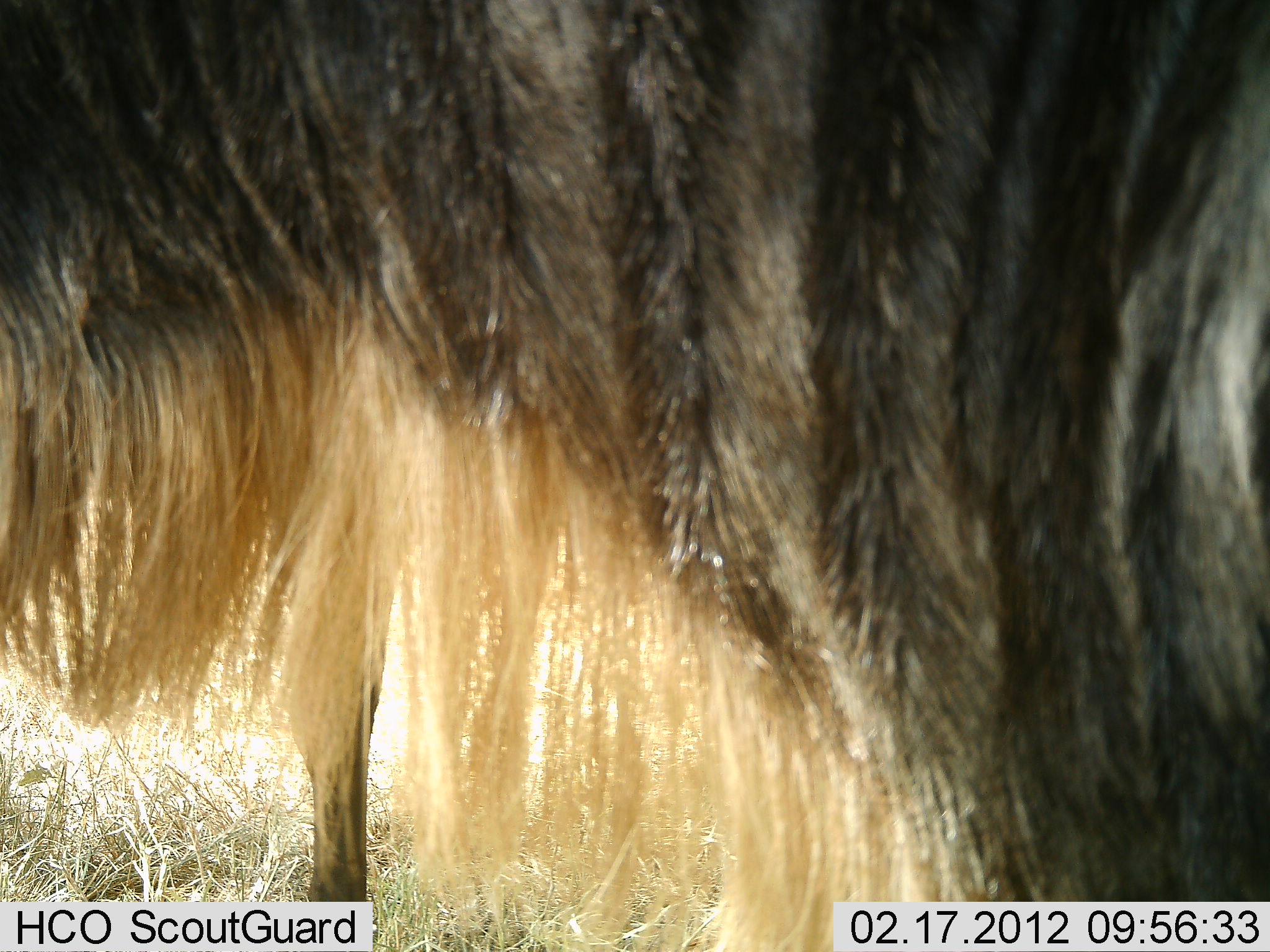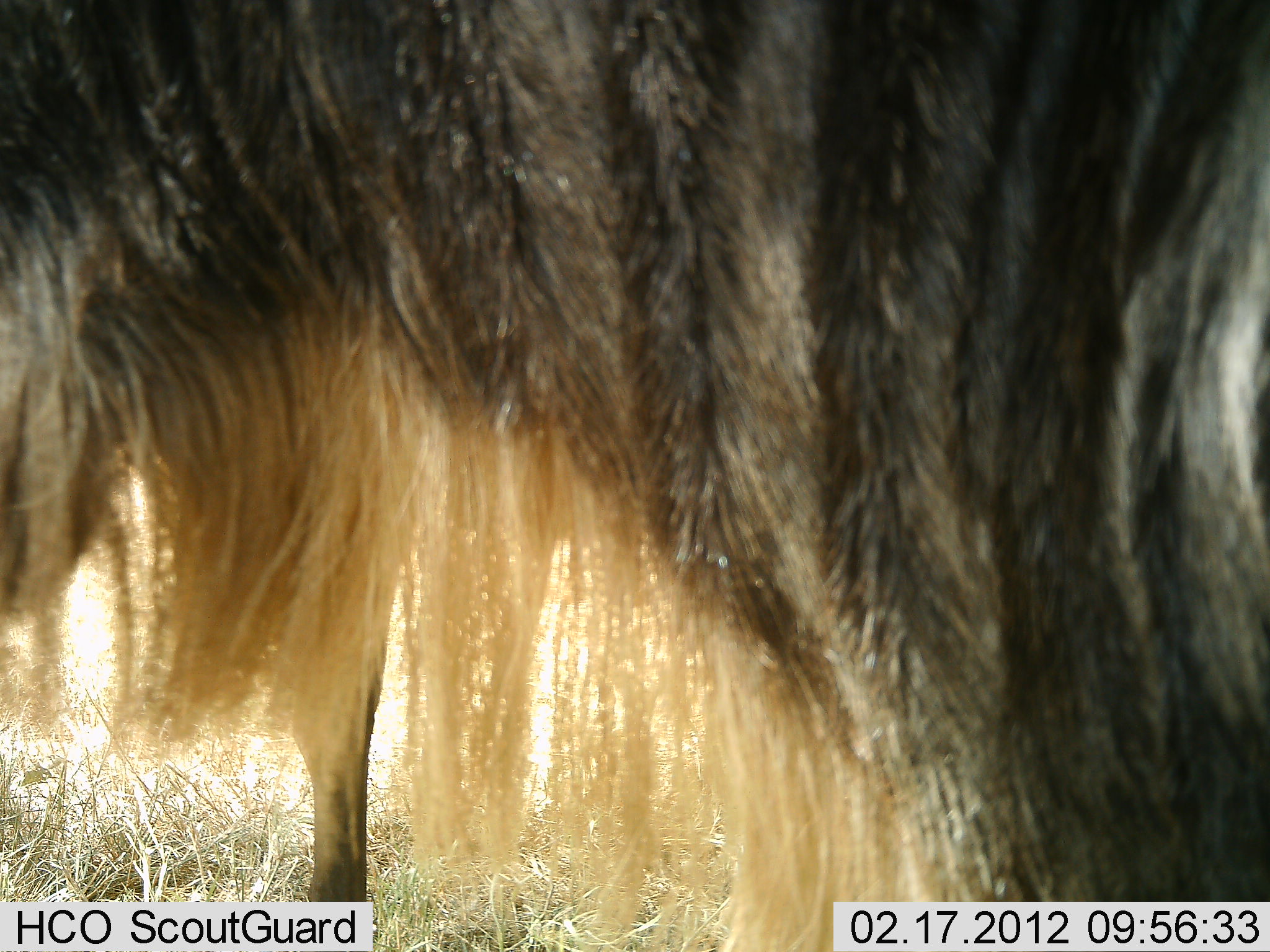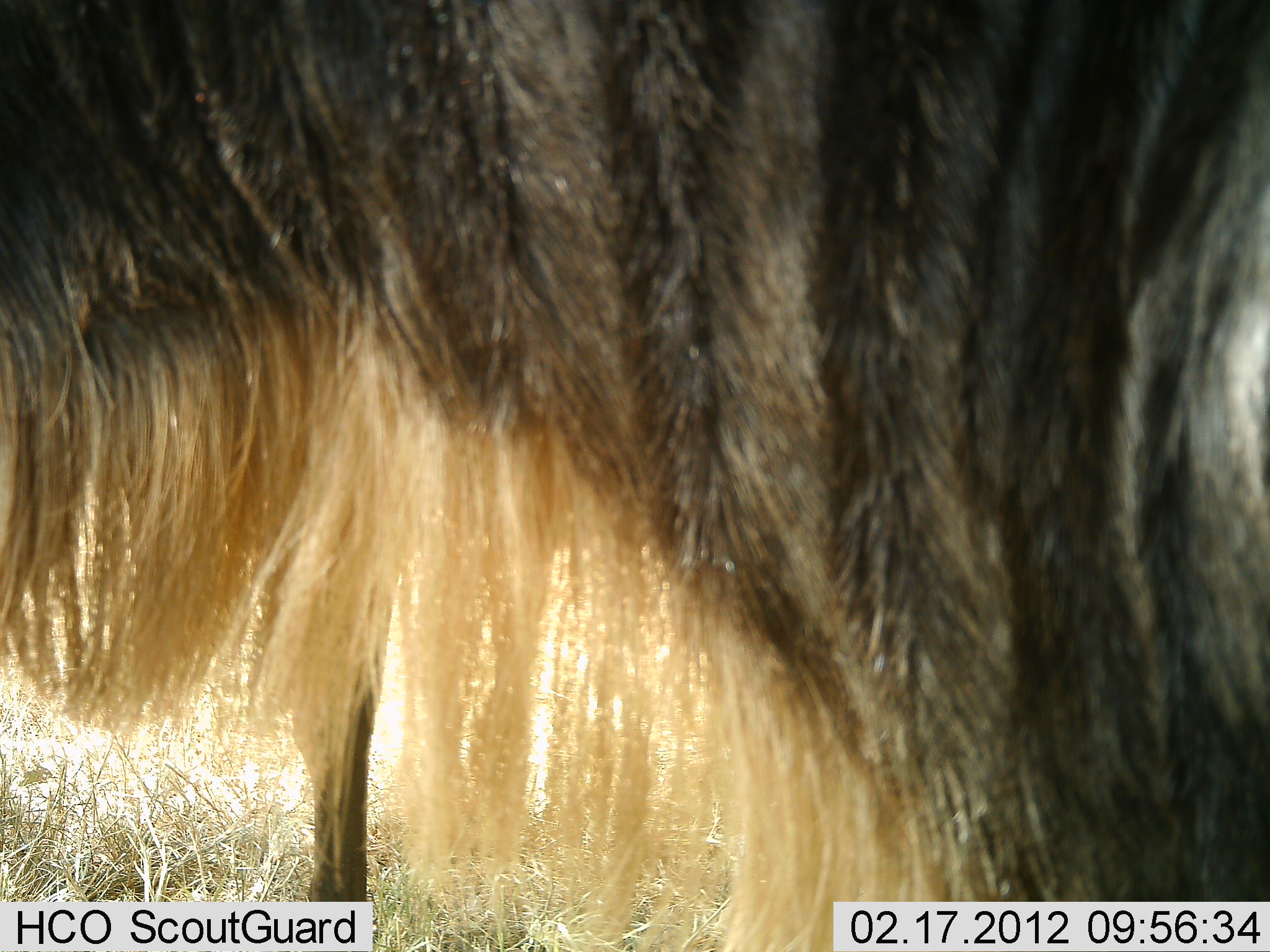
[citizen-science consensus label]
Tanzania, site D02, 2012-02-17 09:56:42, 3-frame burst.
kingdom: Animalia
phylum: Chordata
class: Mammalia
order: Artiodactyla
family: Bovidae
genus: Connochaetes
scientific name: Connochaetes taurinus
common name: blue wildebeest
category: wildebeest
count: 2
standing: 93%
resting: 0%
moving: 0%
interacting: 3%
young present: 0%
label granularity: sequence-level